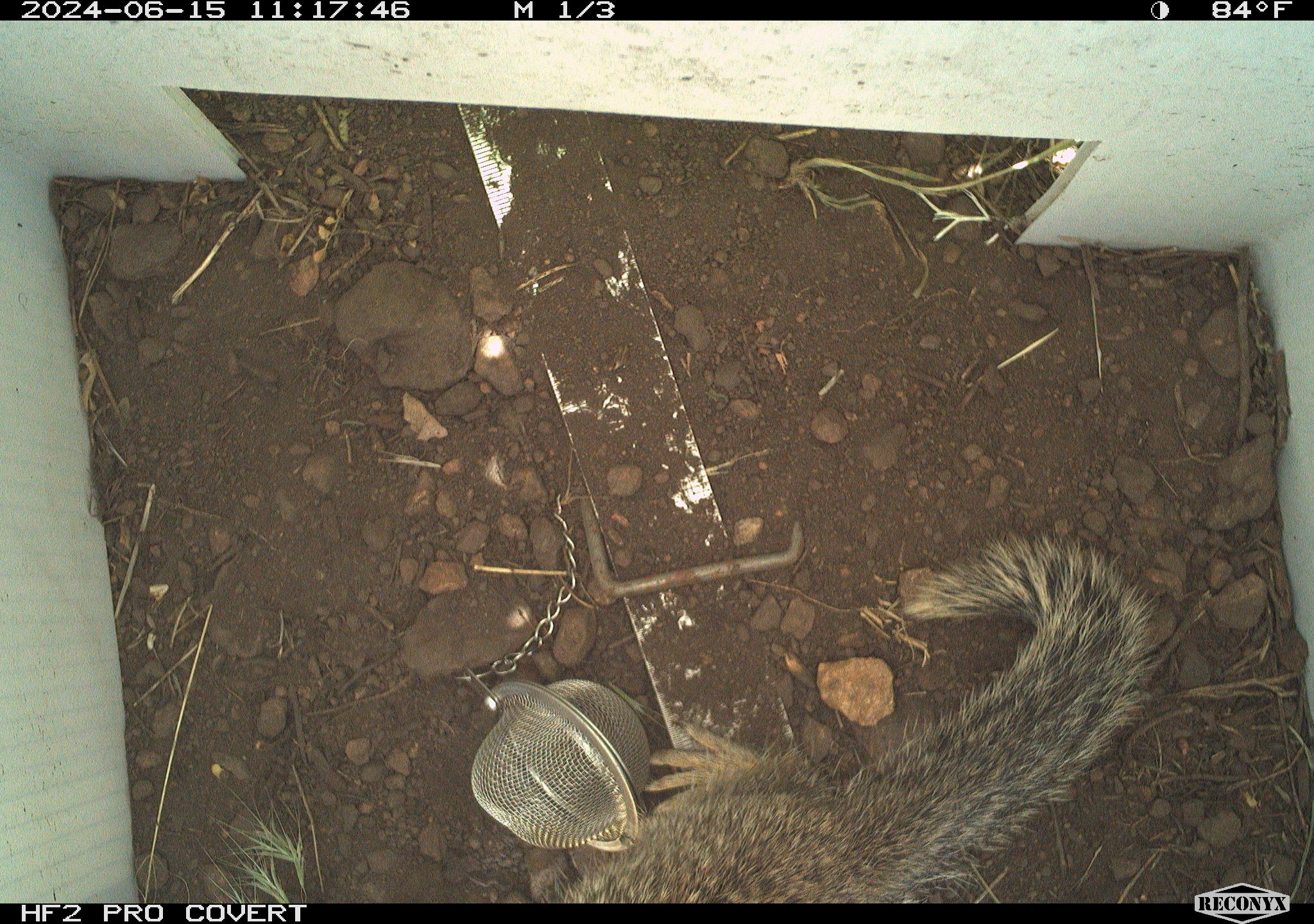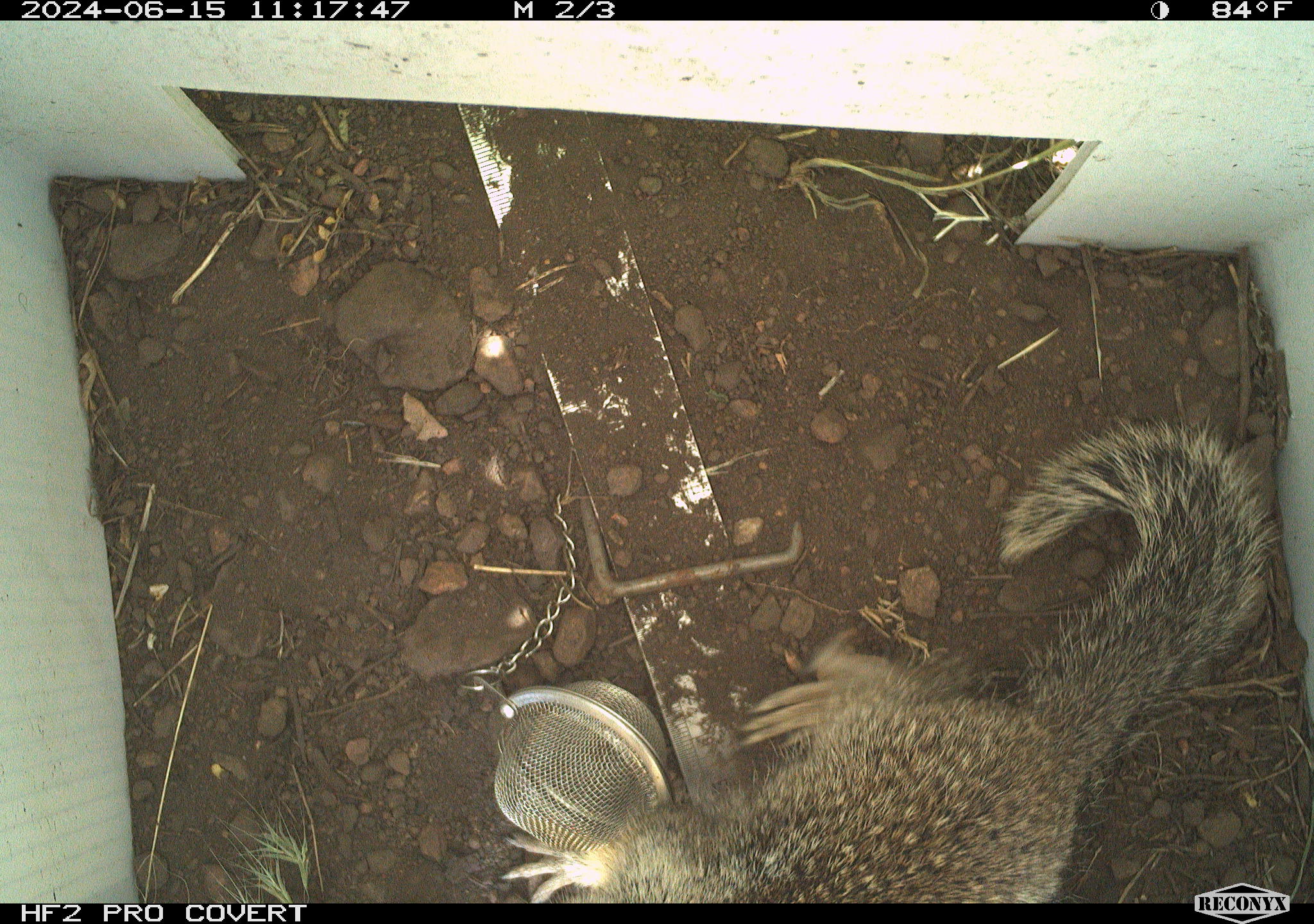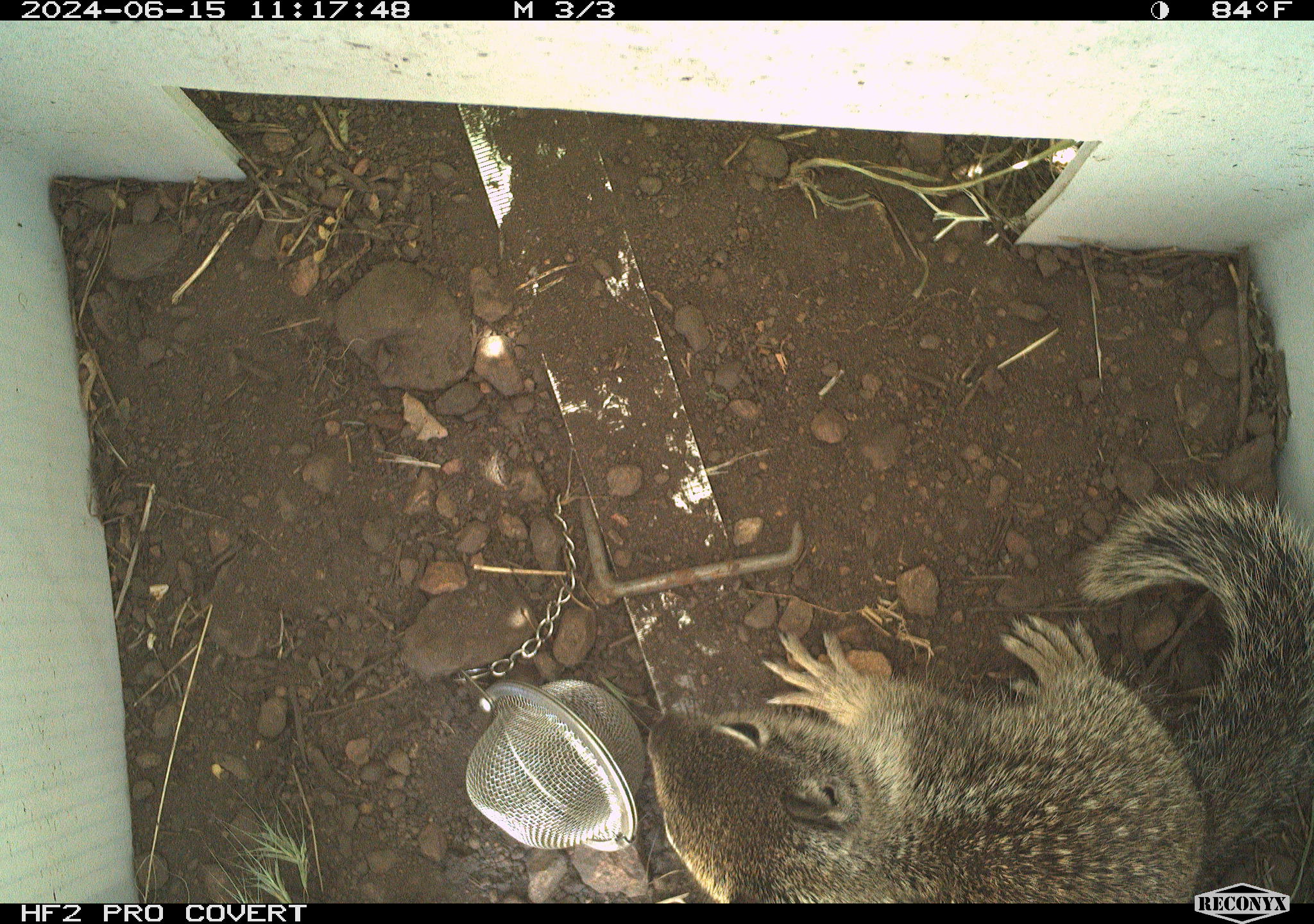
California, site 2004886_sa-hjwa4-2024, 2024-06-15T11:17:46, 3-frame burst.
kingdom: Animalia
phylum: Chordata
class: Mammalia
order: Rodentia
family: Sciuridae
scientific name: Sciuridae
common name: squirrels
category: sciuridae family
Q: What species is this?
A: Sciuridae family (squirrels) (Sciuridae).